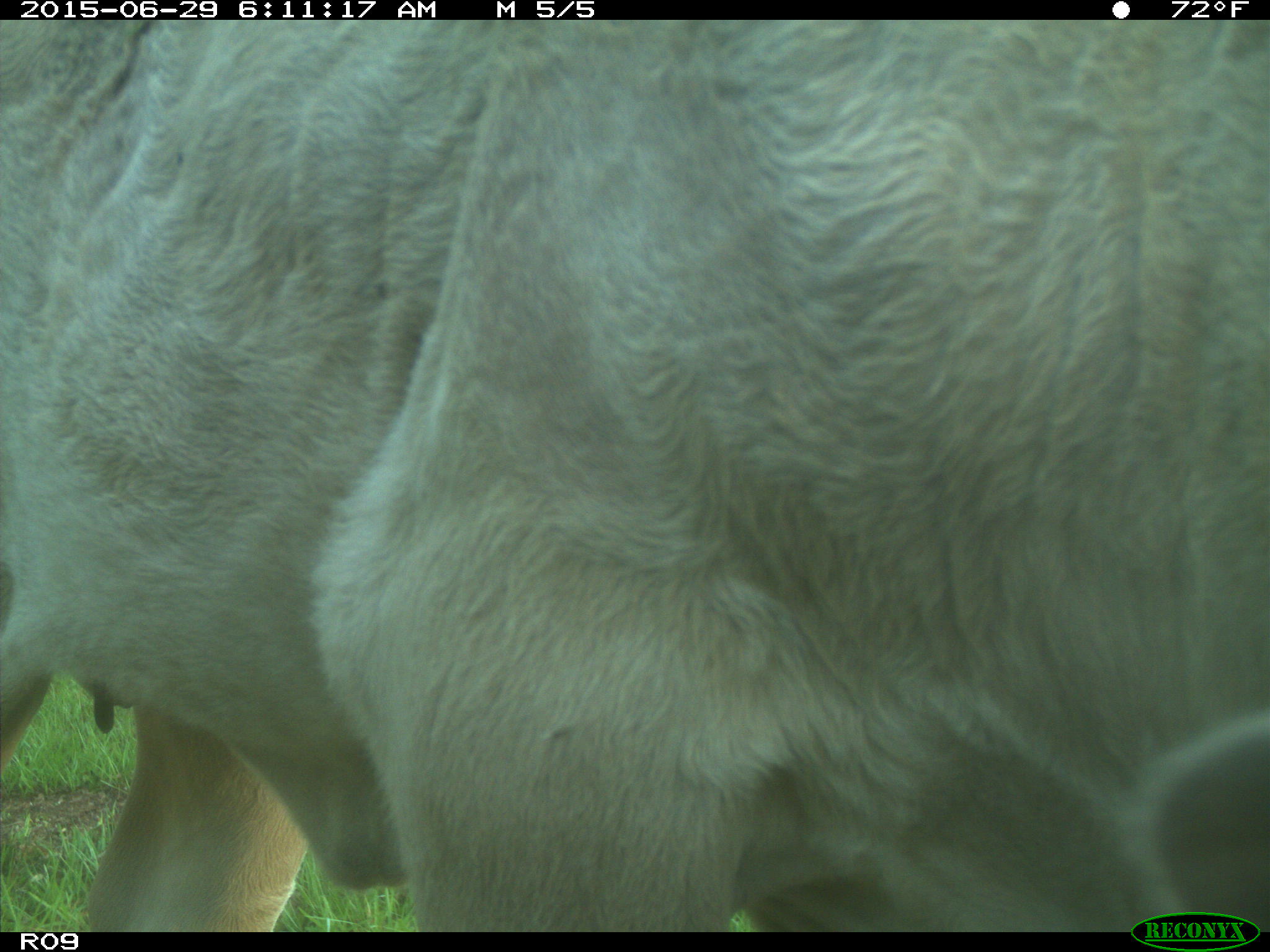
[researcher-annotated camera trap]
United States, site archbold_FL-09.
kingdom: Animalia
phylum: Chordata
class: Mammalia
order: Artiodactyla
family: Bovidae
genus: Bos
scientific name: Bos taurus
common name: domestic cow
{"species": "Bos taurus (domestic cow)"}